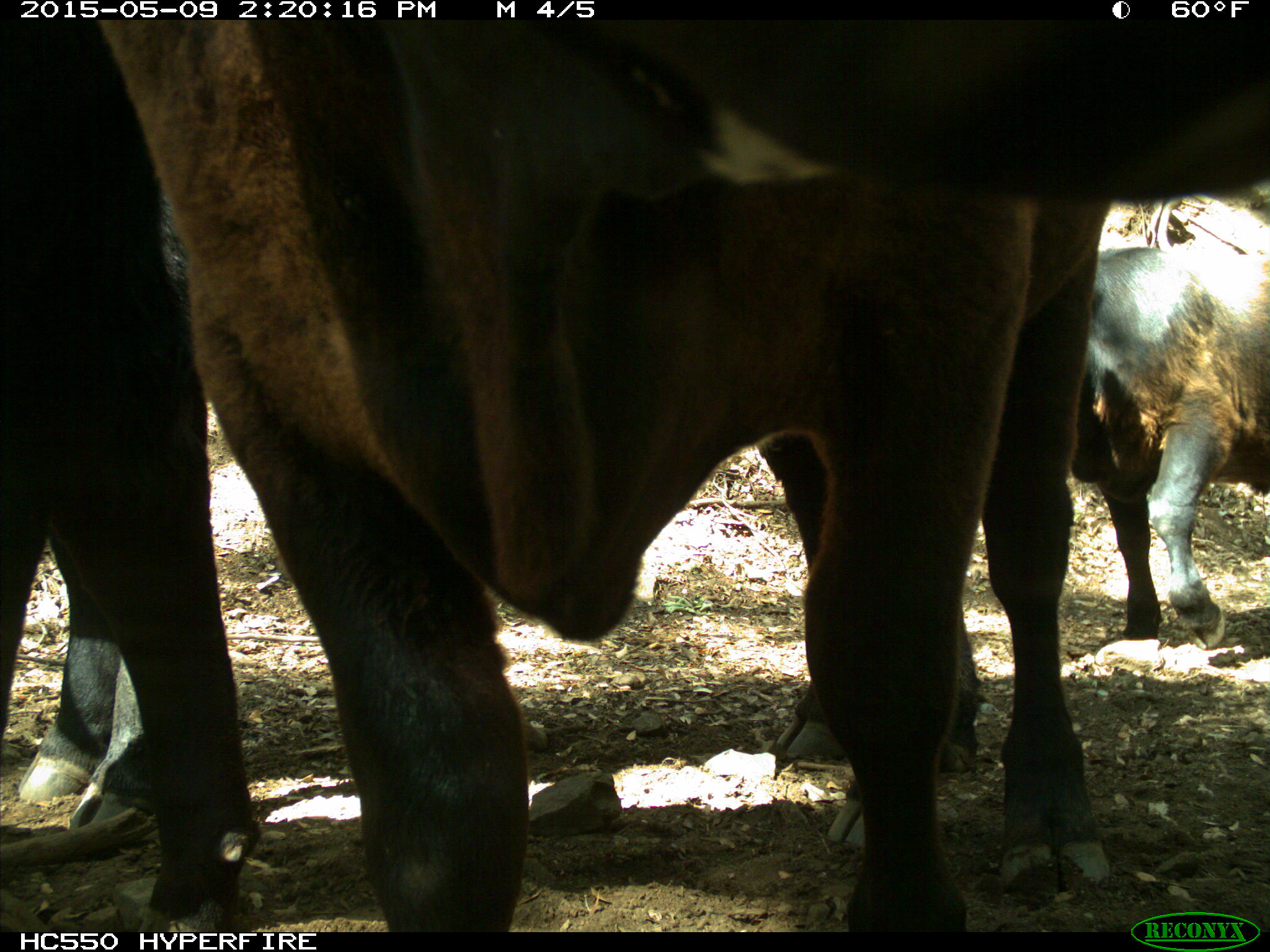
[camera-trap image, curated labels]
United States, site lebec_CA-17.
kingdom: Animalia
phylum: Chordata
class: Mammalia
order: Artiodactyla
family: Bovidae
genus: Bos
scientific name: Bos taurus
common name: domestic cow